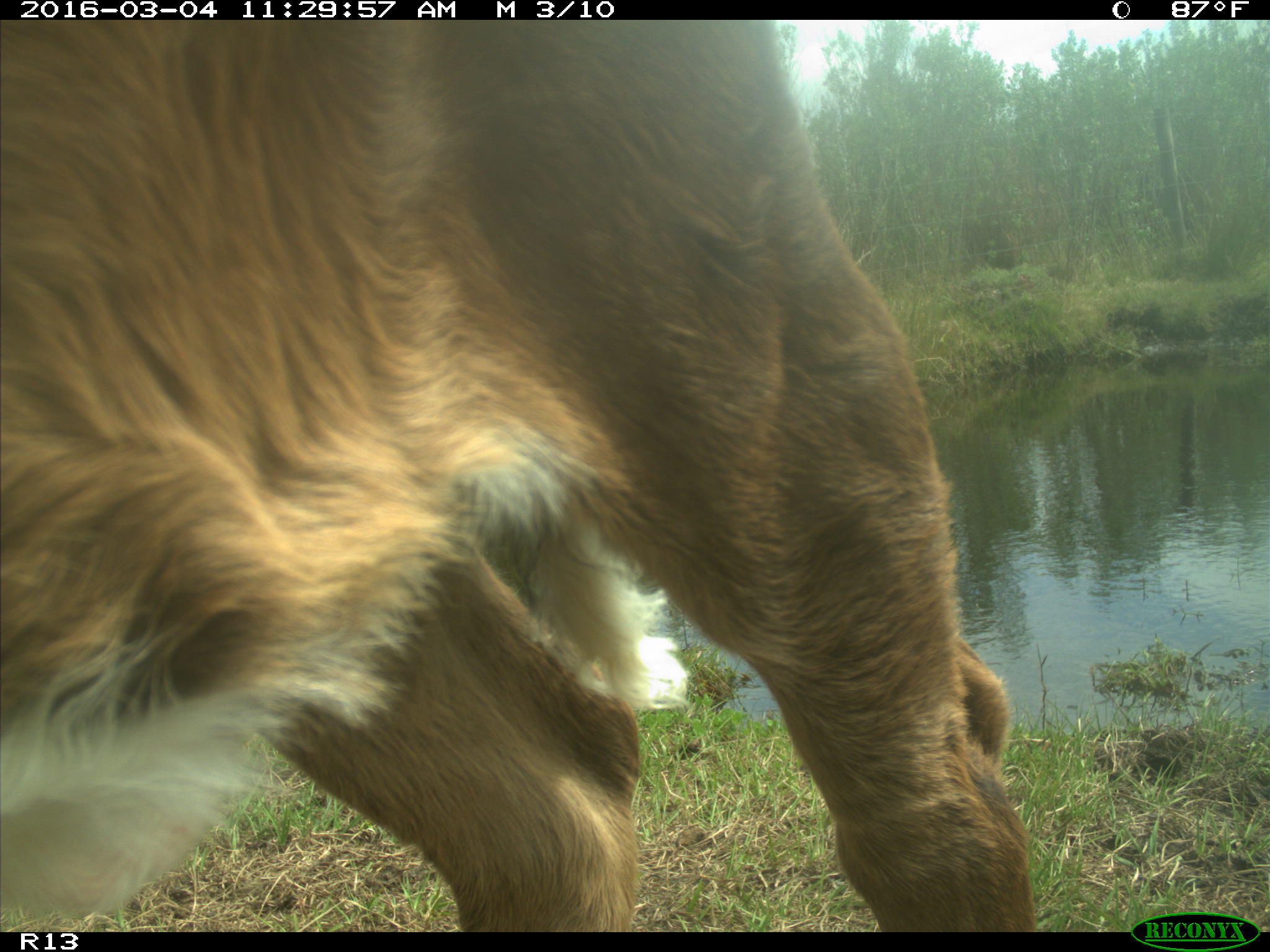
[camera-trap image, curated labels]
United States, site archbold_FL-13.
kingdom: Animalia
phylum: Chordata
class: Mammalia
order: Artiodactyla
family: Bovidae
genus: Bos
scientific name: Bos taurus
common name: domestic cow